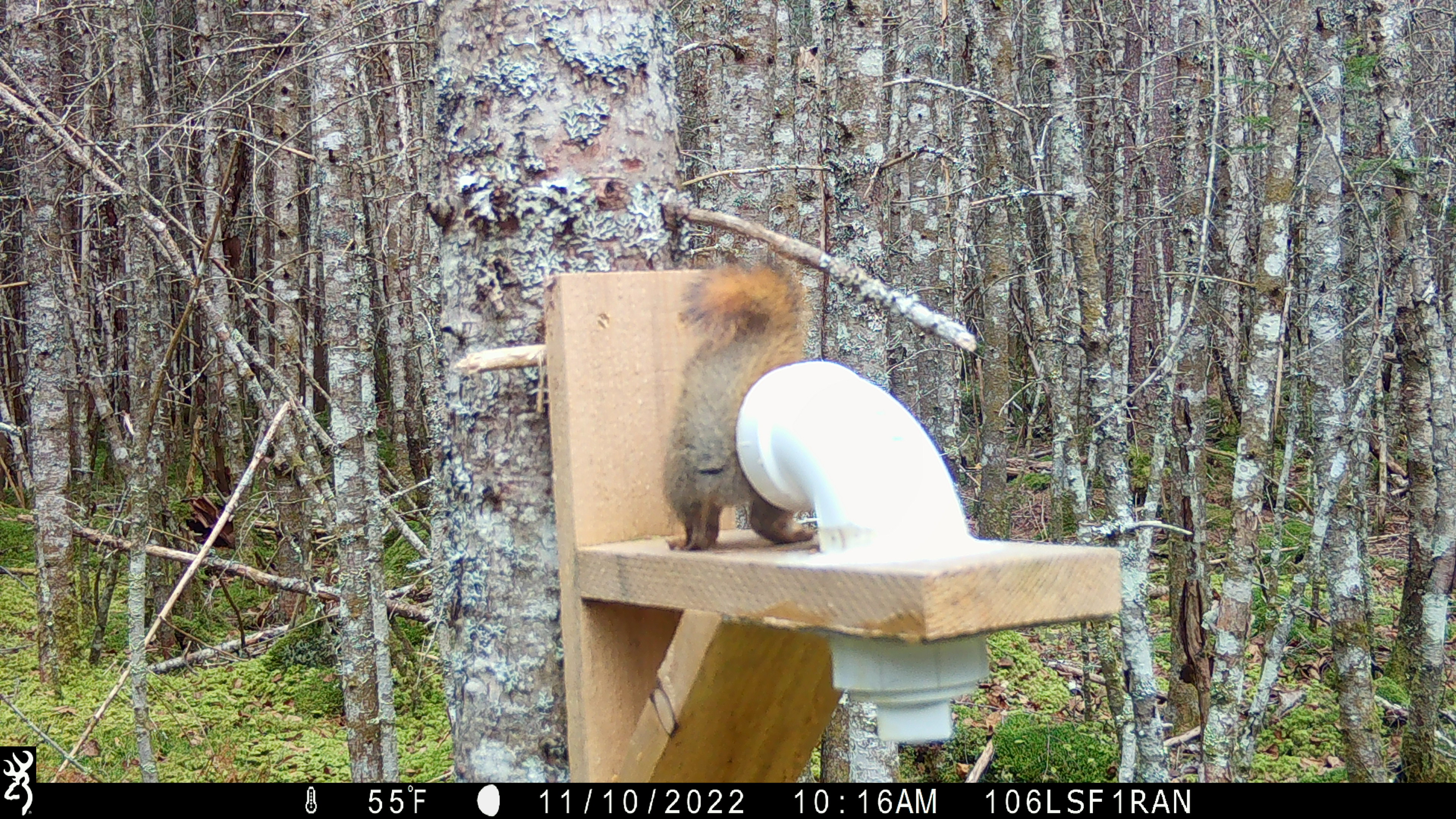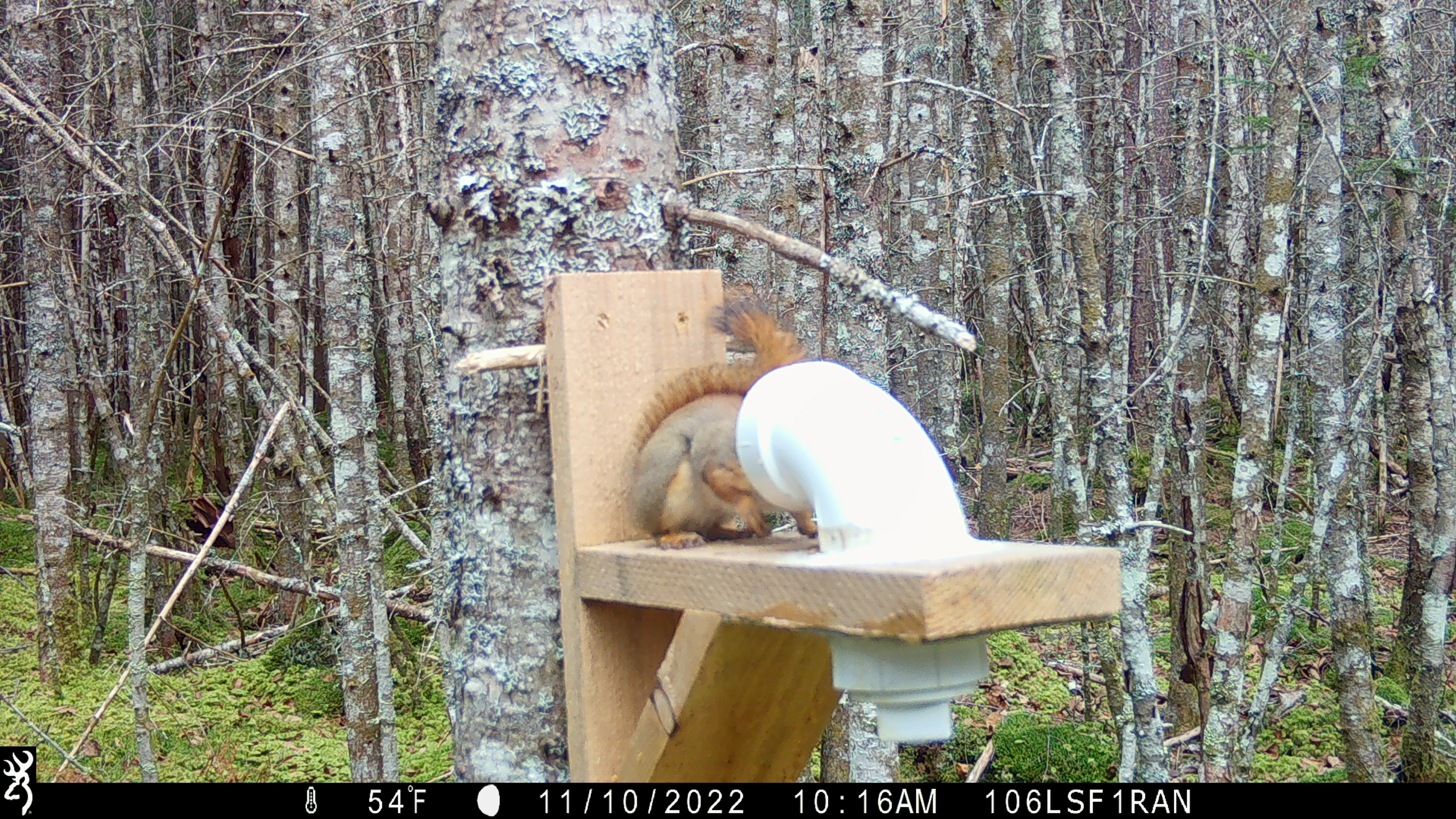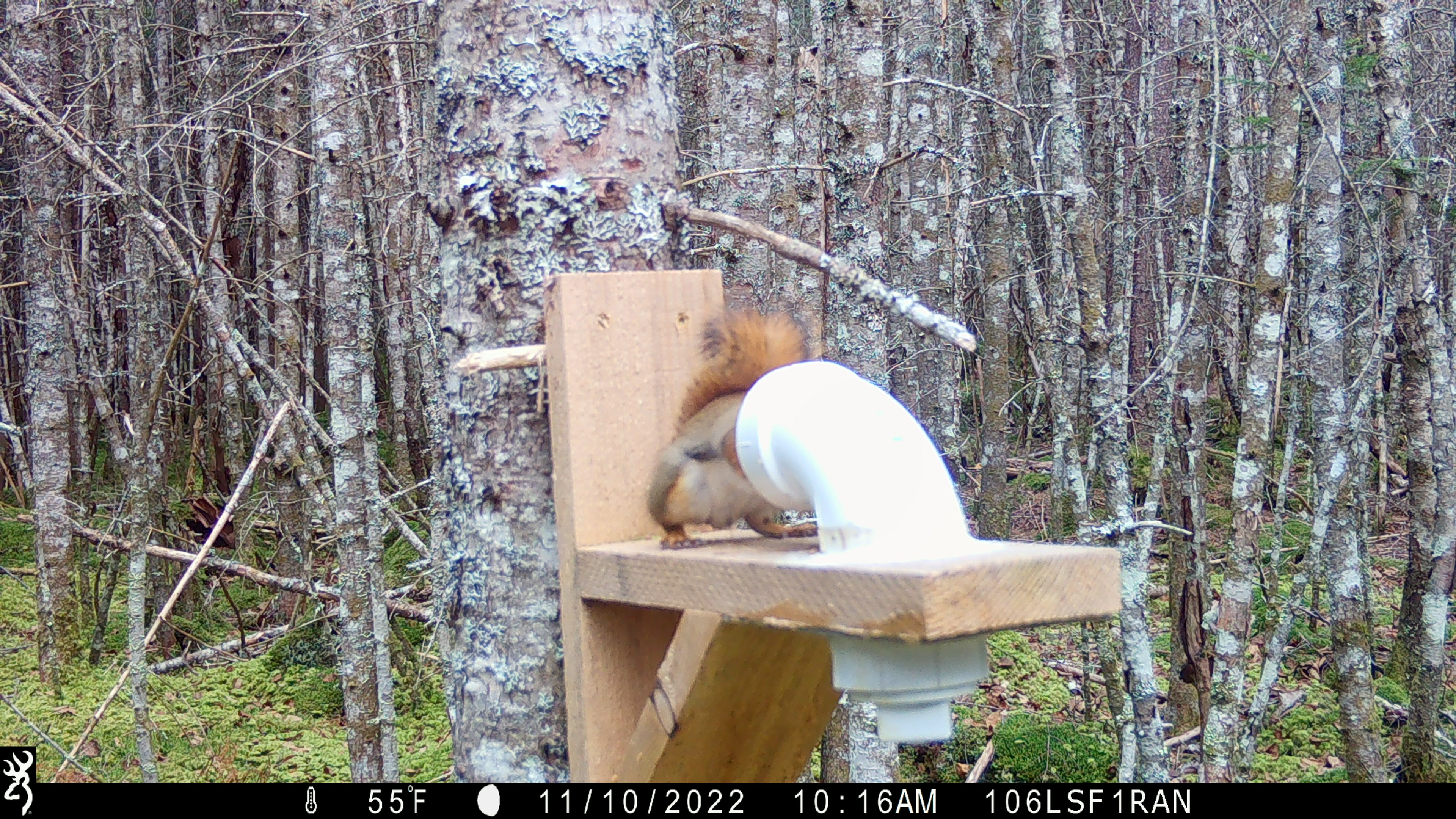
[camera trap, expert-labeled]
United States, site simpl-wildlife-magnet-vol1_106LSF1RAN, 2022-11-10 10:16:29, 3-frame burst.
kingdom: Animalia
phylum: Chordata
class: Mammalia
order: Rodentia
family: Sciuridae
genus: Tamiasciurus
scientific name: Tamiasciurus hudsonicus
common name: red squirrel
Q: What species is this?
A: Red squirrel (Tamiasciurus hudsonicus).